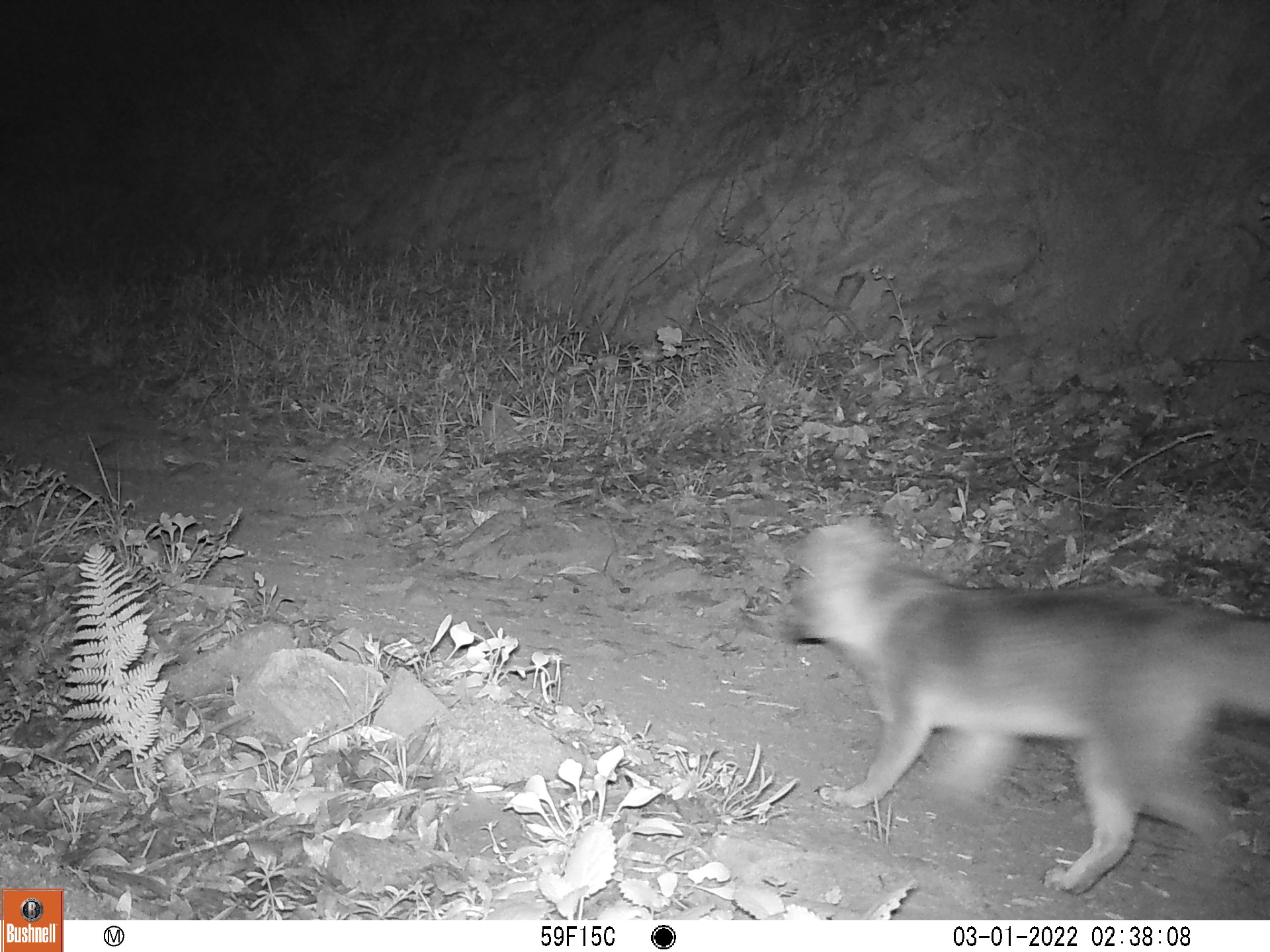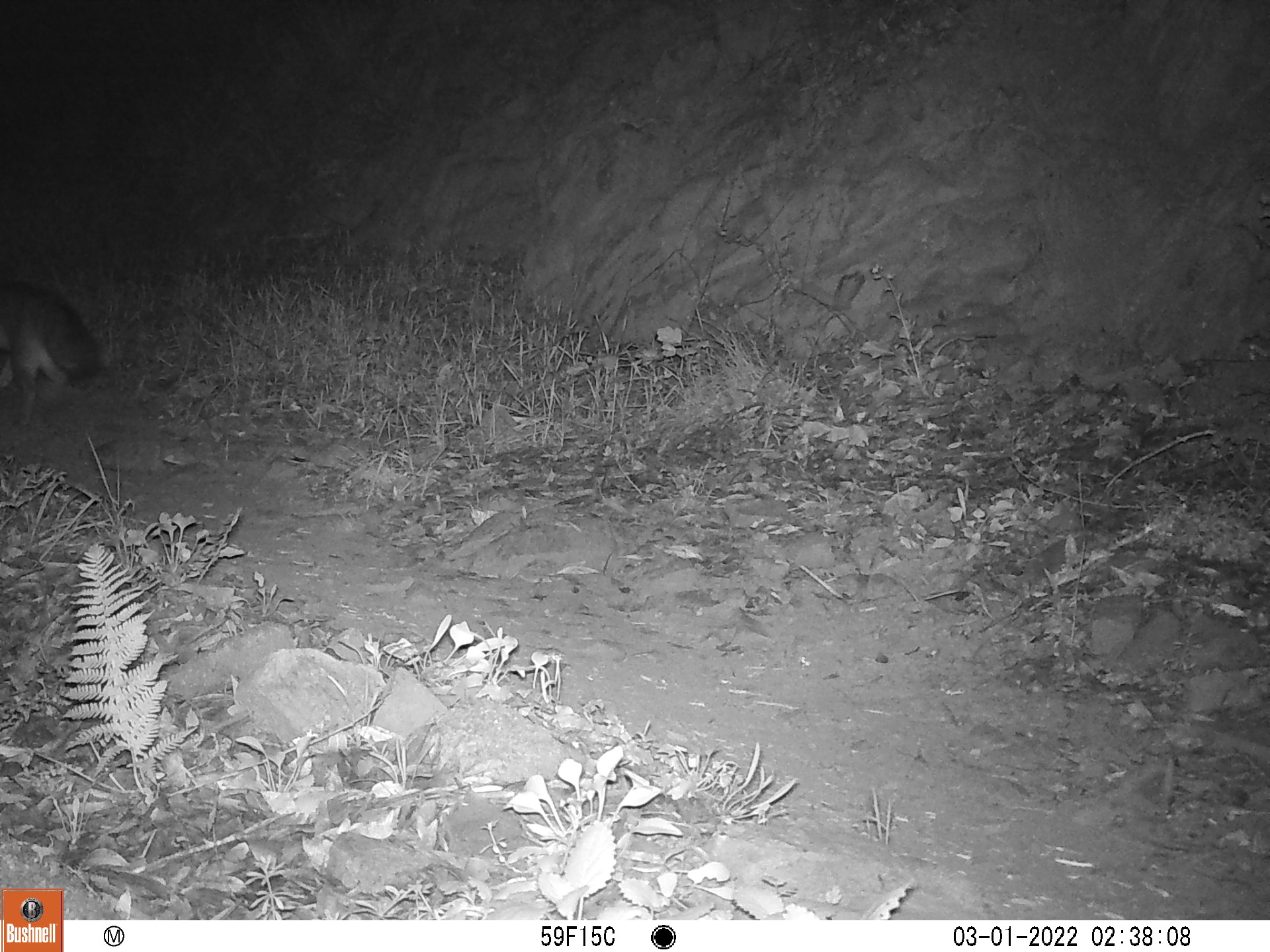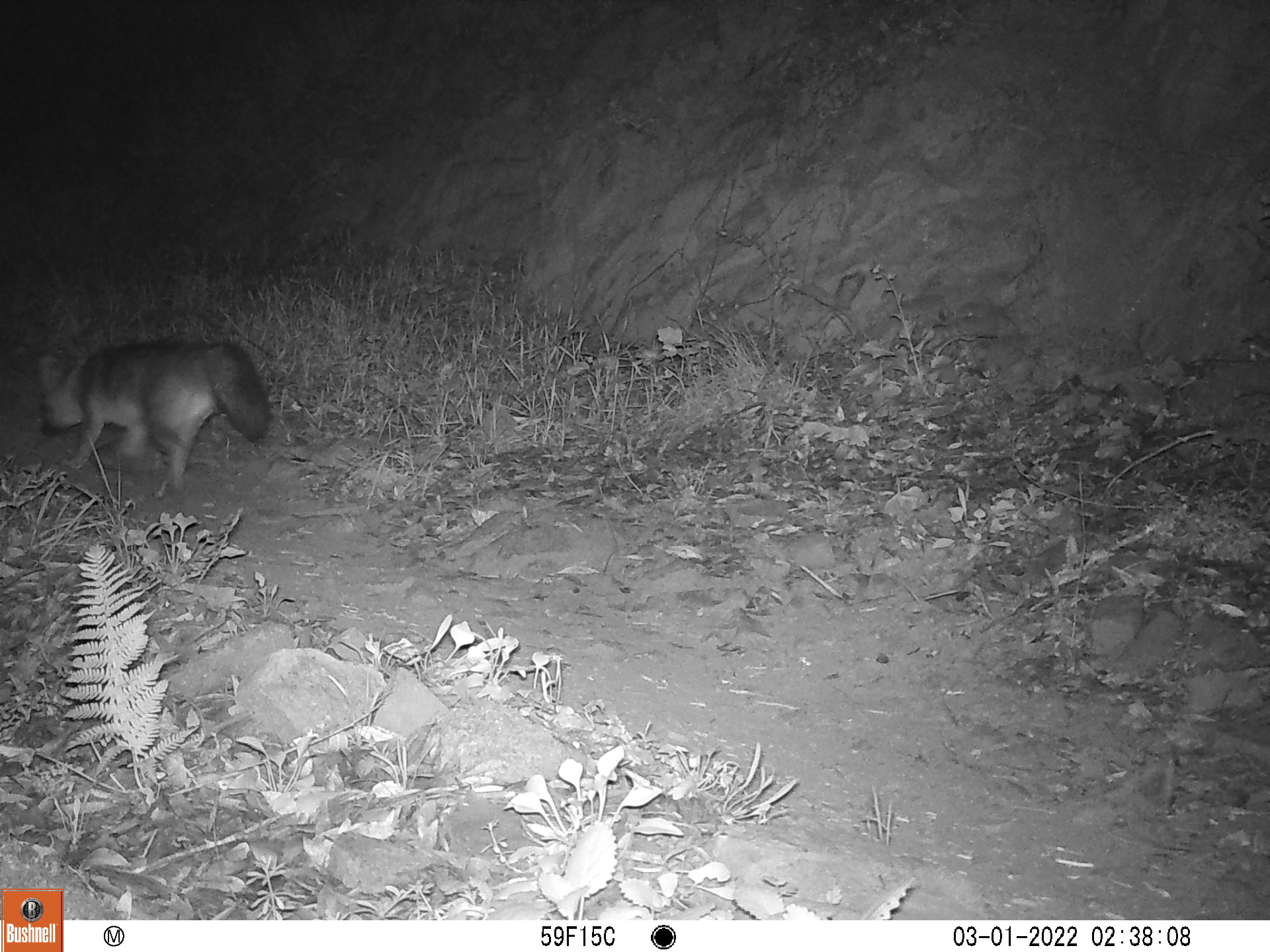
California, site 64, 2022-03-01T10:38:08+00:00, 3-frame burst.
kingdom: Animalia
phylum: Chordata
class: Mammalia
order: Carnivora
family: Canidae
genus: Urocyon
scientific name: Urocyon cinereoargenteus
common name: gray fox